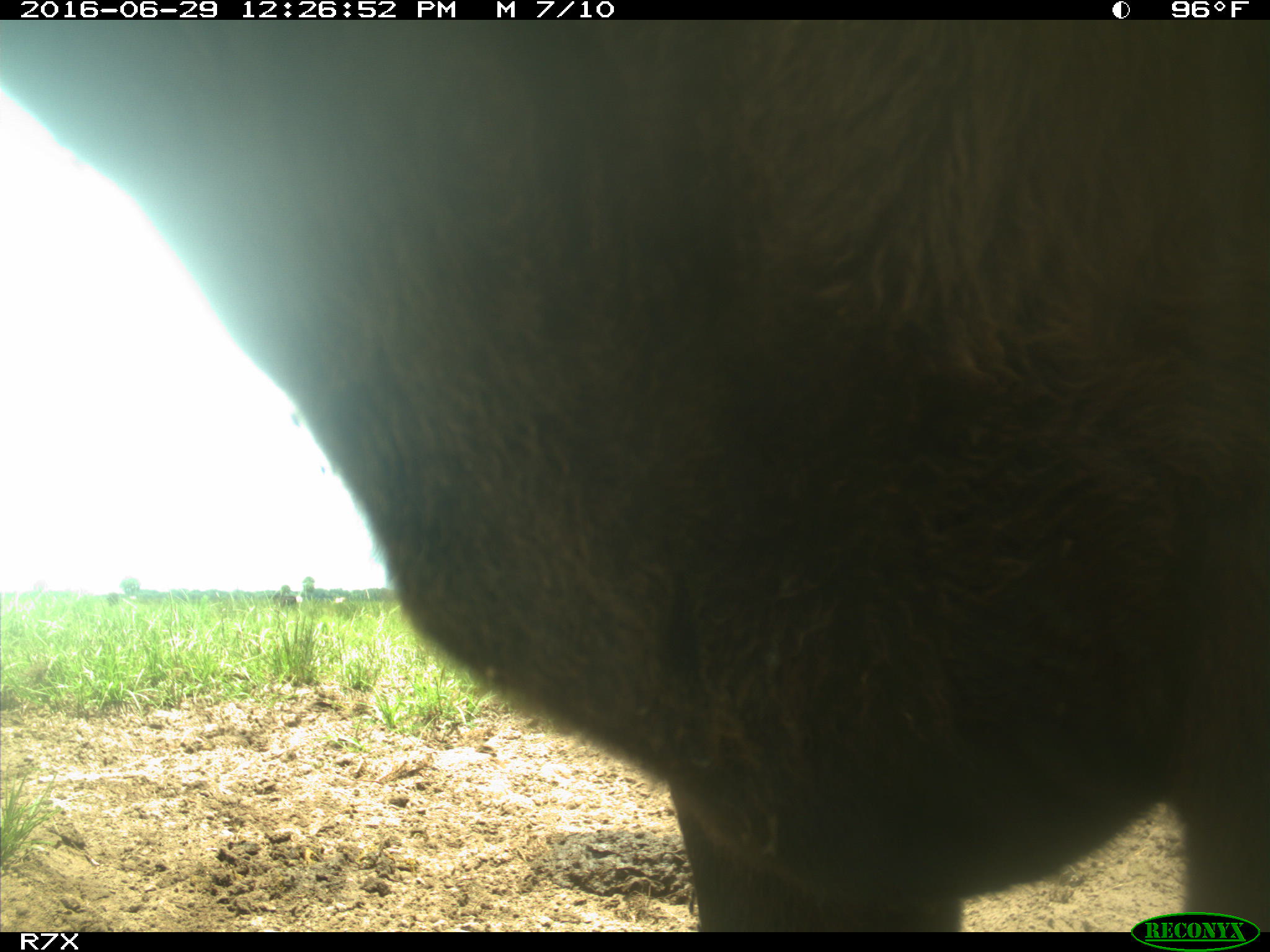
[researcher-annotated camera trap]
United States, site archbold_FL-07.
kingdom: Animalia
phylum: Chordata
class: Mammalia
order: Artiodactyla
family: Bovidae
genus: Bos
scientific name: Bos taurus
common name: domestic cow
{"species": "Bos taurus (domestic cow)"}